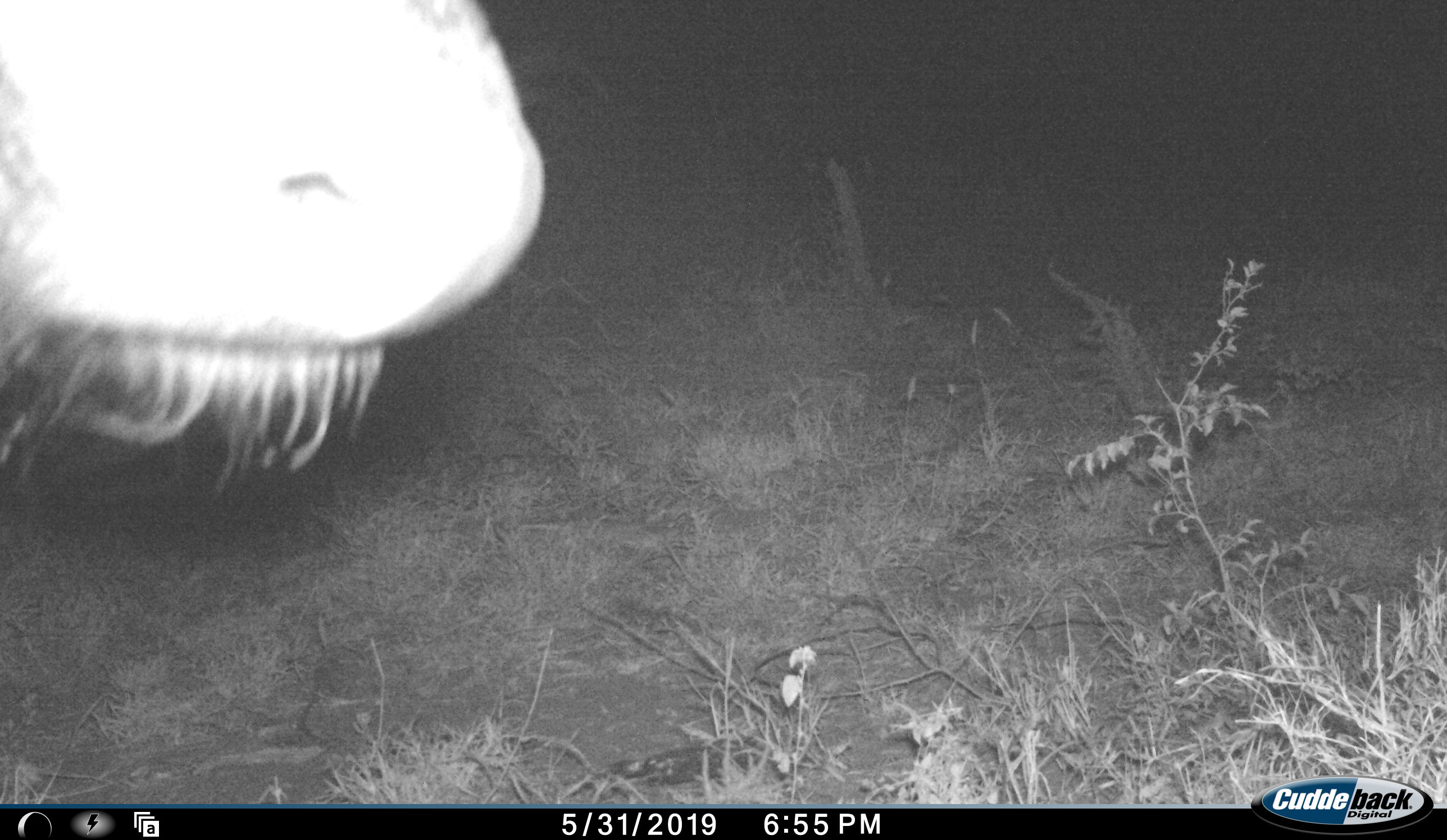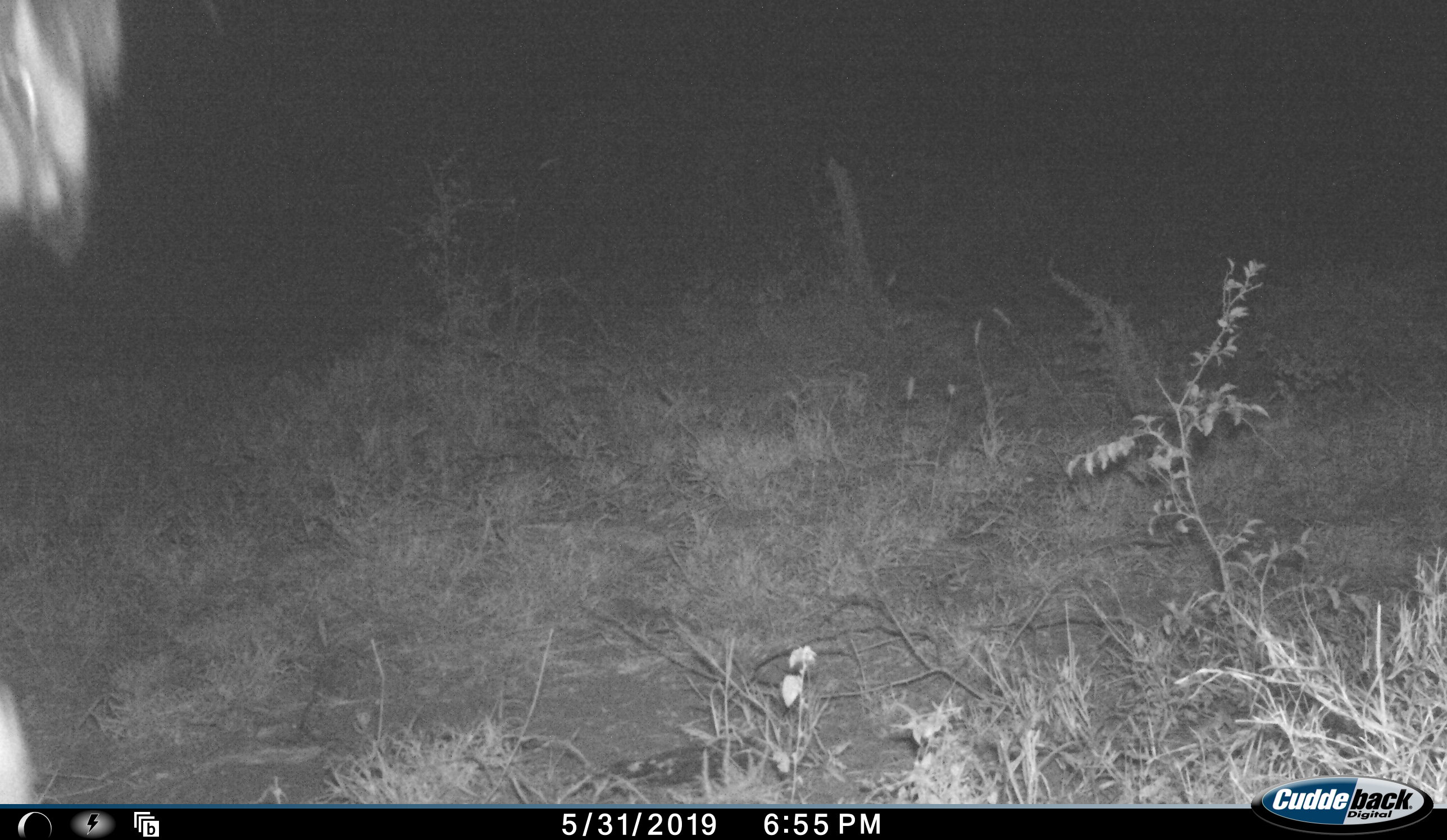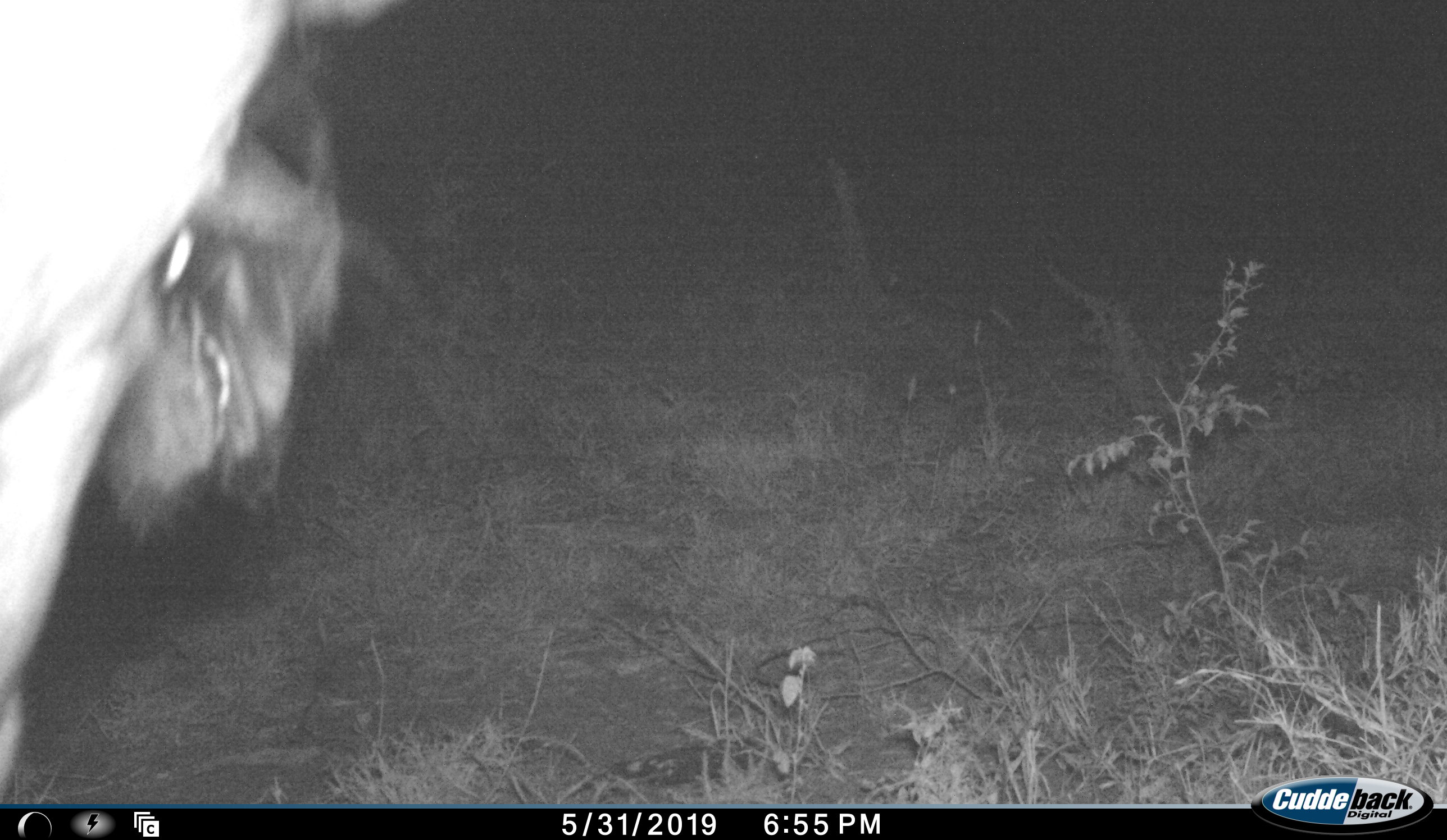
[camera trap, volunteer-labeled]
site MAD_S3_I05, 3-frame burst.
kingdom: Animalia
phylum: Chordata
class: Mammalia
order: Artiodactyla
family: Bovidae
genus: Connochaetes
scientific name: Connochaetes taurinus taurinus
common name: blue wildebeest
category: wildebeestblue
Wildebeestblue (blue wildebeest) (Connochaetes taurinus taurinus), count 1. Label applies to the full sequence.